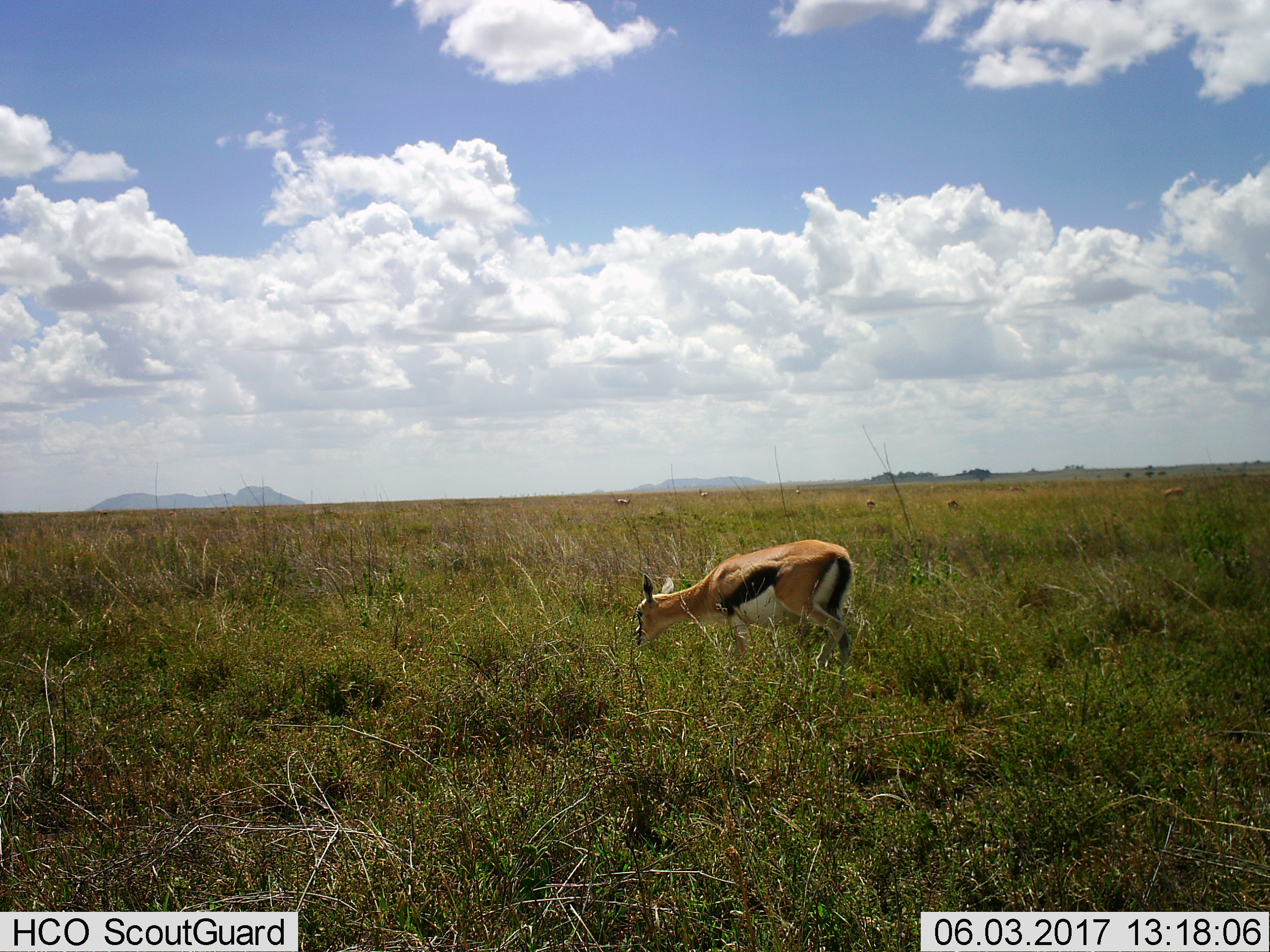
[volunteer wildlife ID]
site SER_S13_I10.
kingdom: Animalia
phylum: Chordata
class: Mammalia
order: Artiodactyla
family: Bovidae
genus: Eudorcas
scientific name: Eudorcas thomsonii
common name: thomson's gazelle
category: gazellethomsons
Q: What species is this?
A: Gazellethomsons (thomson's gazelle) (Eudorcas thomsonii).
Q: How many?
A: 1.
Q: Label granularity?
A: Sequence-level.